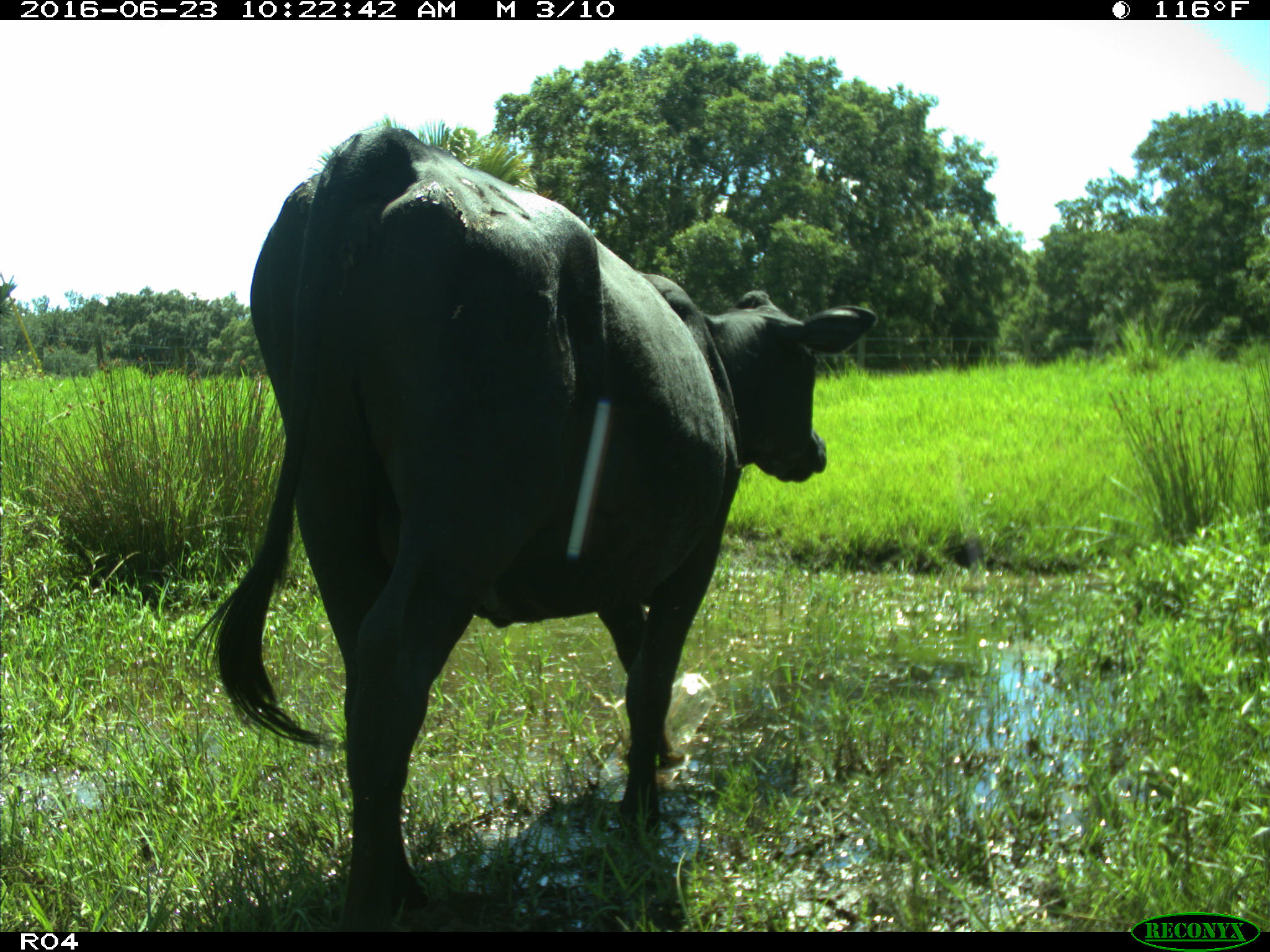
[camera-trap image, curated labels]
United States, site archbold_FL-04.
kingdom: Animalia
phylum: Chordata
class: Mammalia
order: Artiodactyla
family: Bovidae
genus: Bos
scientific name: Bos taurus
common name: domestic cow